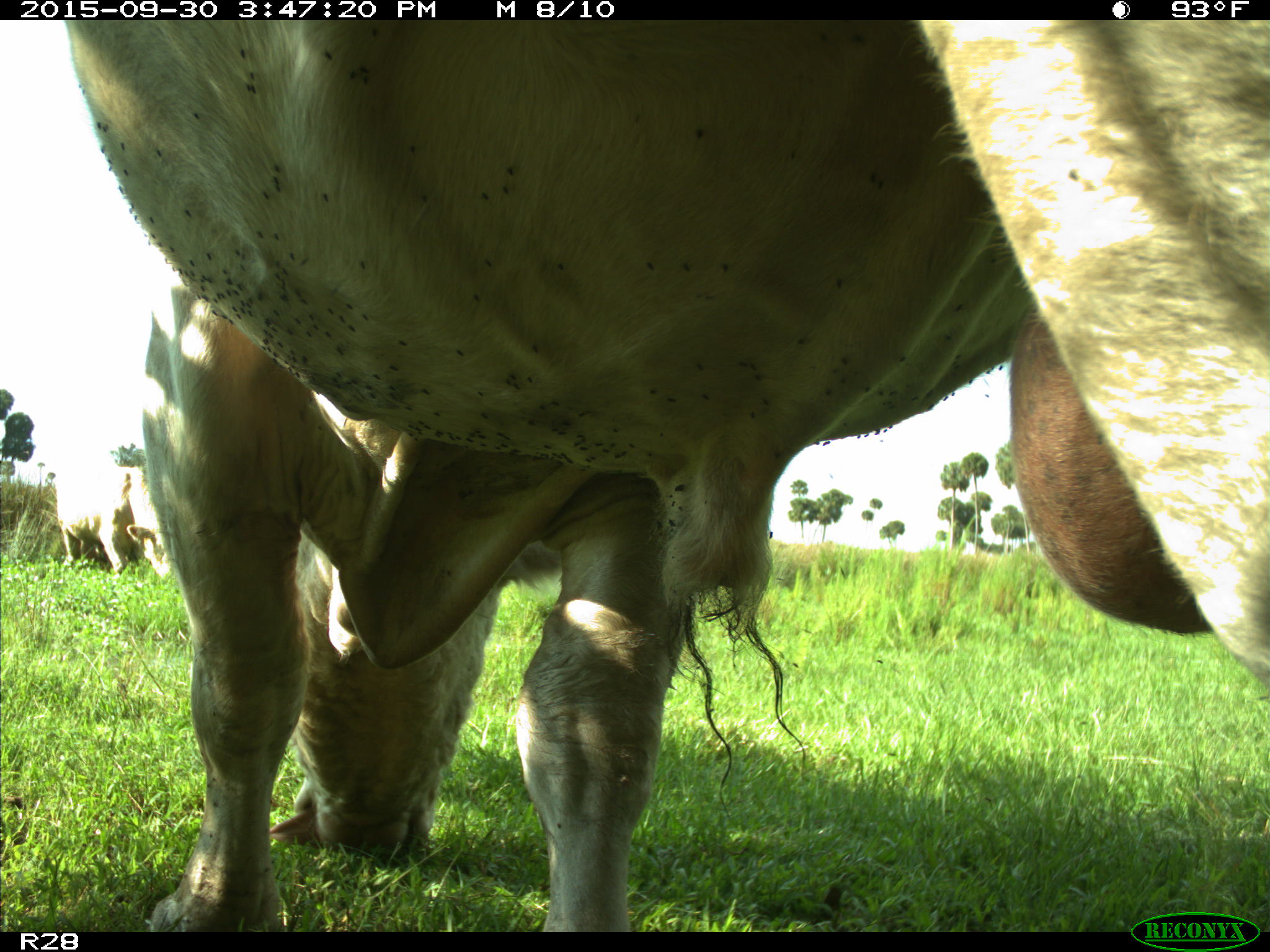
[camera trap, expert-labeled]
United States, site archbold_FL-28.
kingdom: Animalia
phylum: Chordata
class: Mammalia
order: Artiodactyla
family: Bovidae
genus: Bos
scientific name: Bos taurus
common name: domestic cow